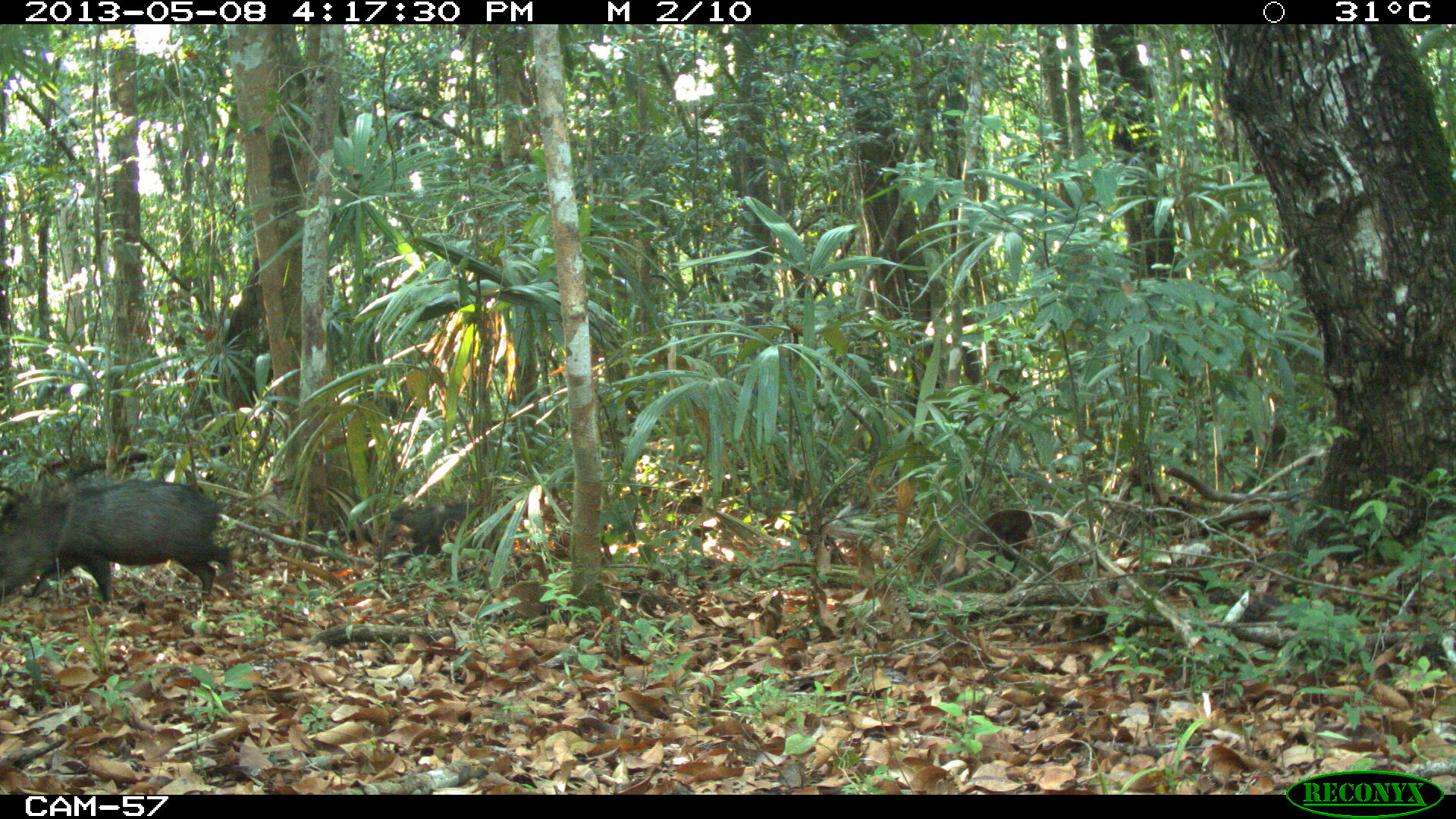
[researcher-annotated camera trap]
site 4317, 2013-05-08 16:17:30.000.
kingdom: Animalia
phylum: Chordata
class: Mammalia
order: Artiodactyla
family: Tayassuidae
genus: Pecari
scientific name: Pecari tajacu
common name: collared peccary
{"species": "Pecari tajacu (collared peccary)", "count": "4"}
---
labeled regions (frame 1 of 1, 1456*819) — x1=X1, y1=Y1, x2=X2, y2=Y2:
pecari tajacu: x1=0, y1=476, x2=236, y2=605; x1=373, y1=497, x2=511, y2=571